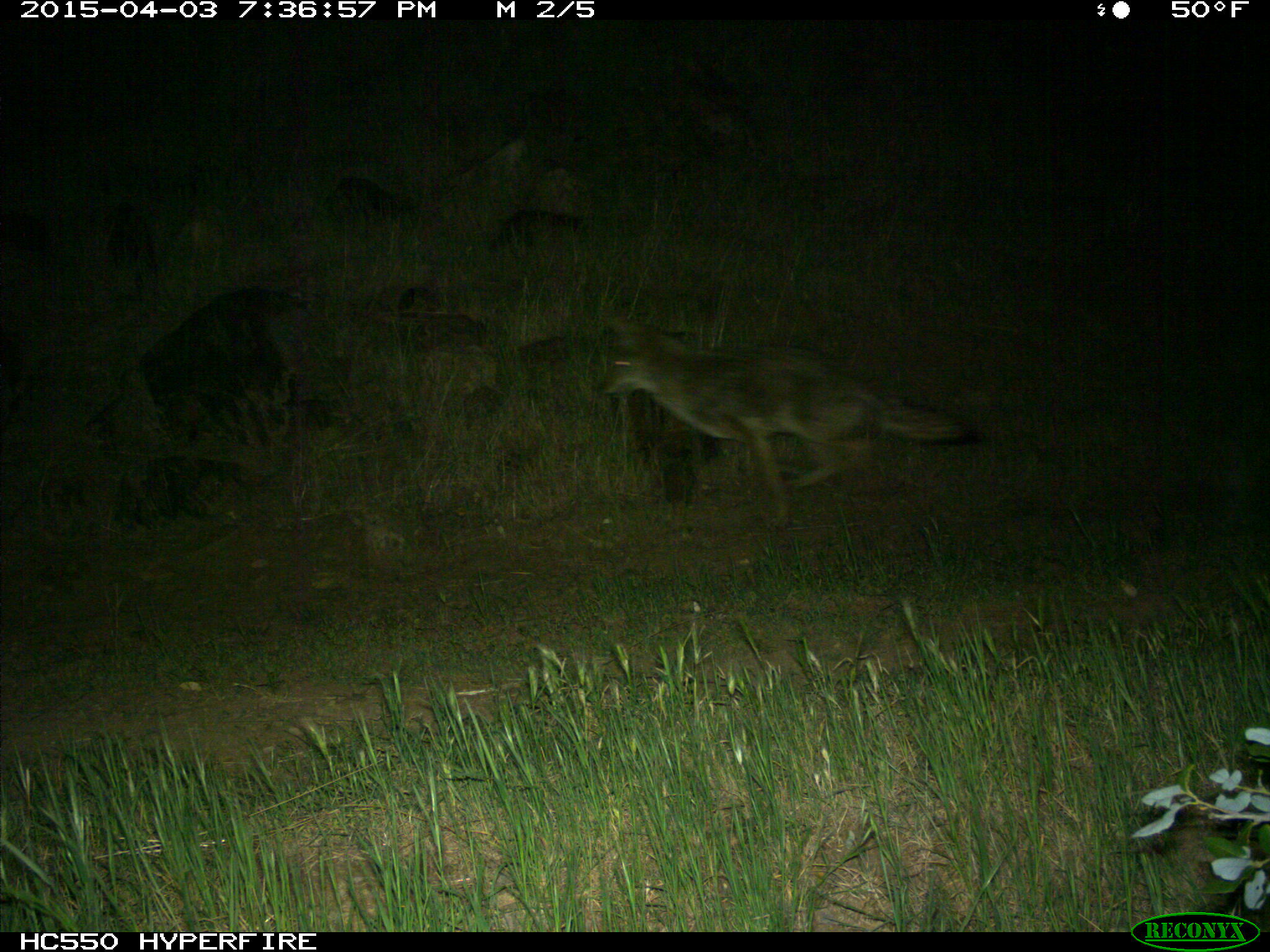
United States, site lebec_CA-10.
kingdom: Animalia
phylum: Chordata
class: Mammalia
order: Carnivora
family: Canidae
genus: Canis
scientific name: Canis latrans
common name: coyote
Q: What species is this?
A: Canis latrans (coyote).